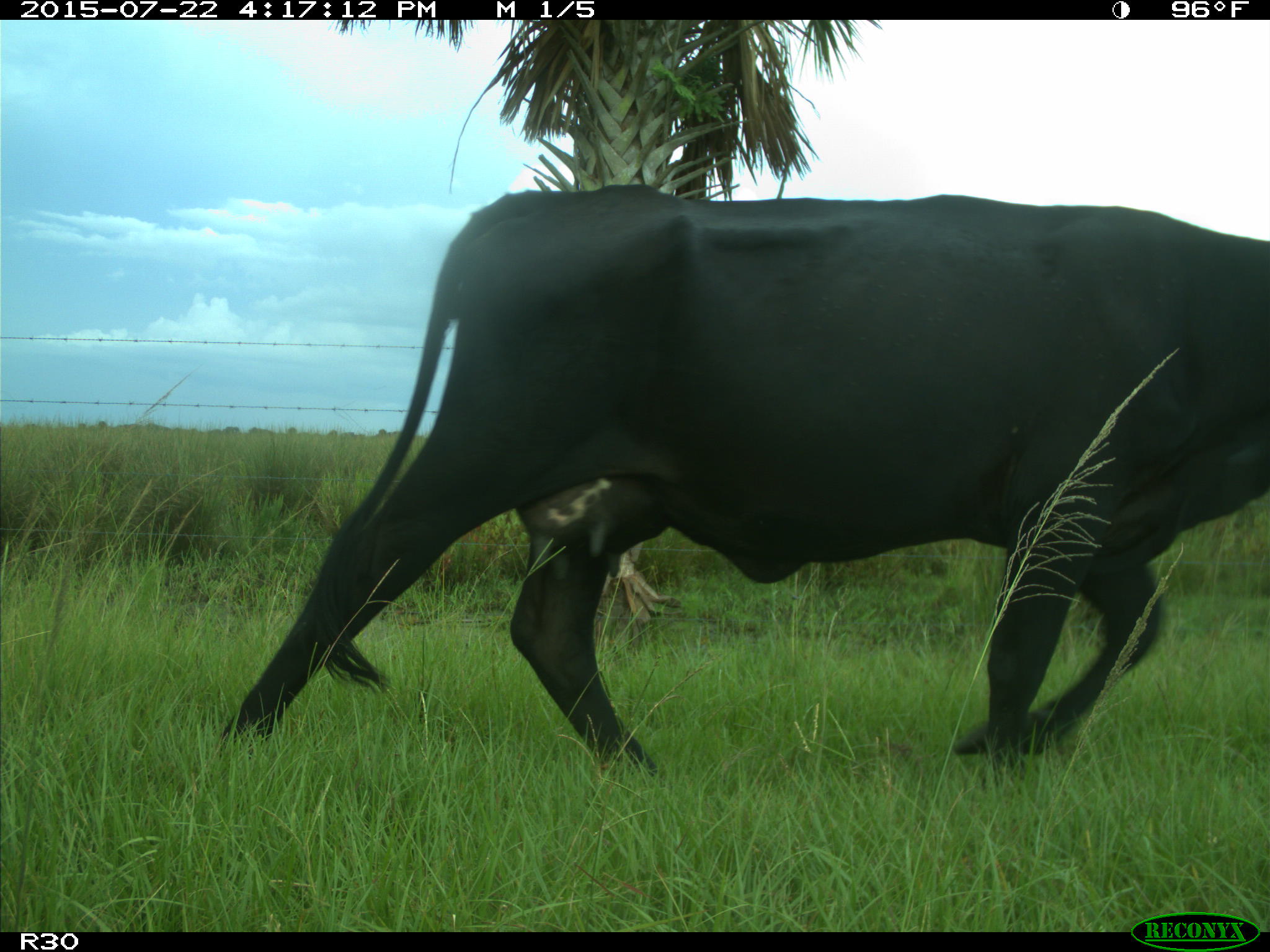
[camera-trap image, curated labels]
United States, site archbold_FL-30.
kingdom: Animalia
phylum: Chordata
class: Mammalia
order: Artiodactyla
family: Bovidae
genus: Bos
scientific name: Bos taurus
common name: domestic cow